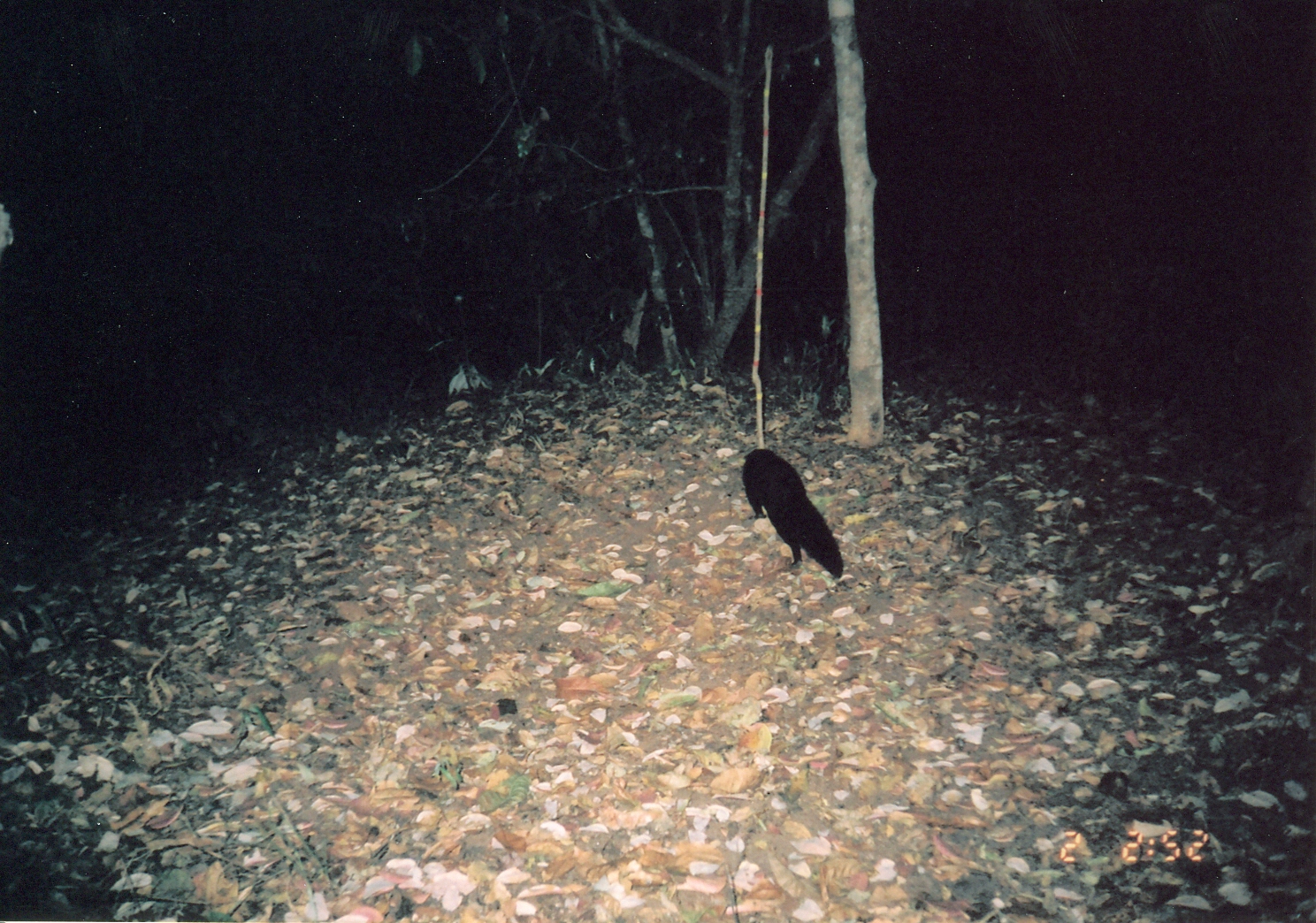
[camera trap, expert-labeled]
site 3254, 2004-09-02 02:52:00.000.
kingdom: Animalia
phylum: Chordata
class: Mammalia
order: Carnivora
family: Herpestidae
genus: Bdeogale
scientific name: Bdeogale crassicauda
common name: bushy-tailed mongoose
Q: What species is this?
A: Bdeogale crassicauda (bushy-tailed mongoose).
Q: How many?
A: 1.